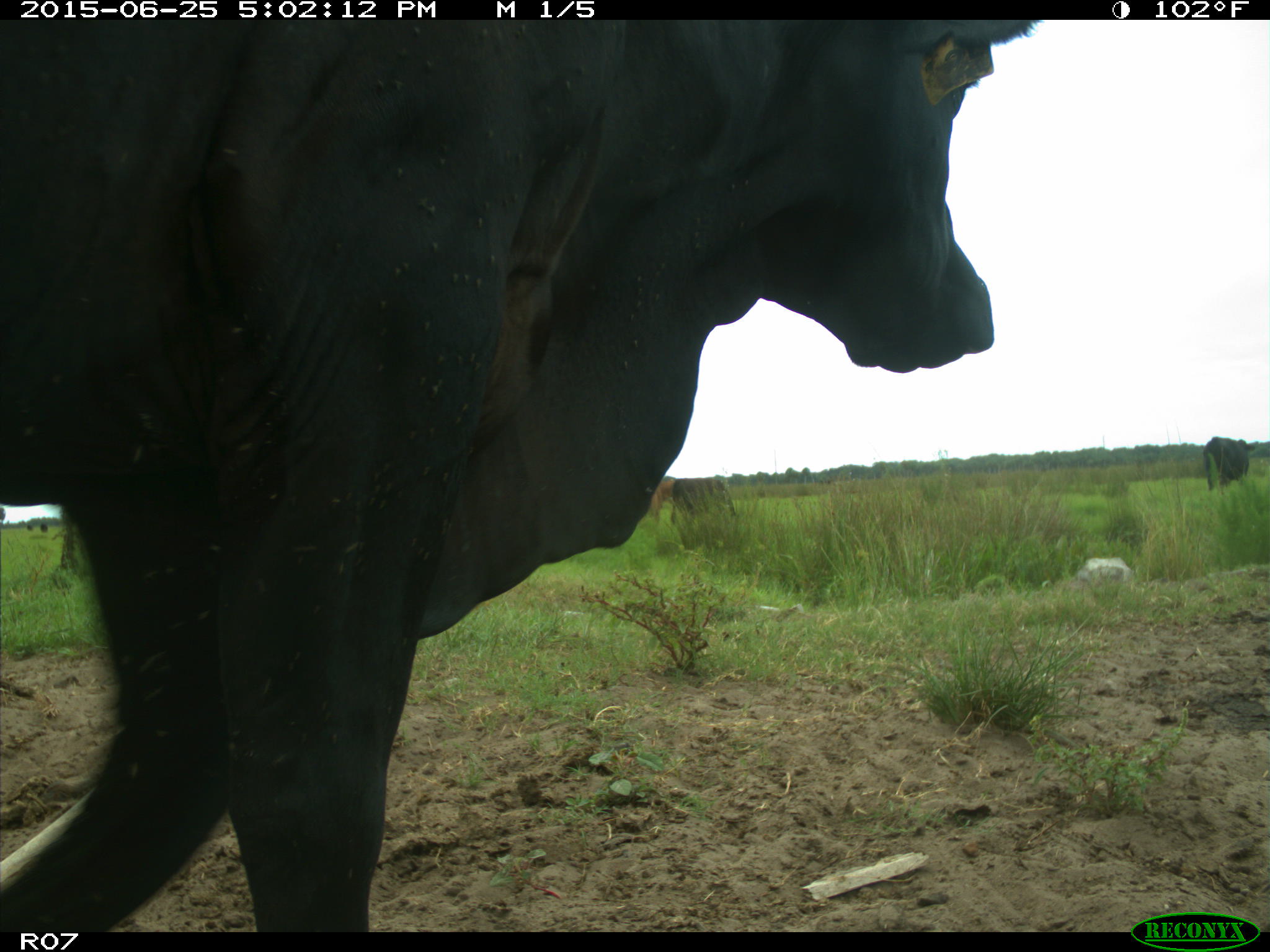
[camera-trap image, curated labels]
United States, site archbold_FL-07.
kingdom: Animalia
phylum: Chordata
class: Mammalia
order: Artiodactyla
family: Bovidae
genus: Bos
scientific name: Bos taurus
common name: domestic cow